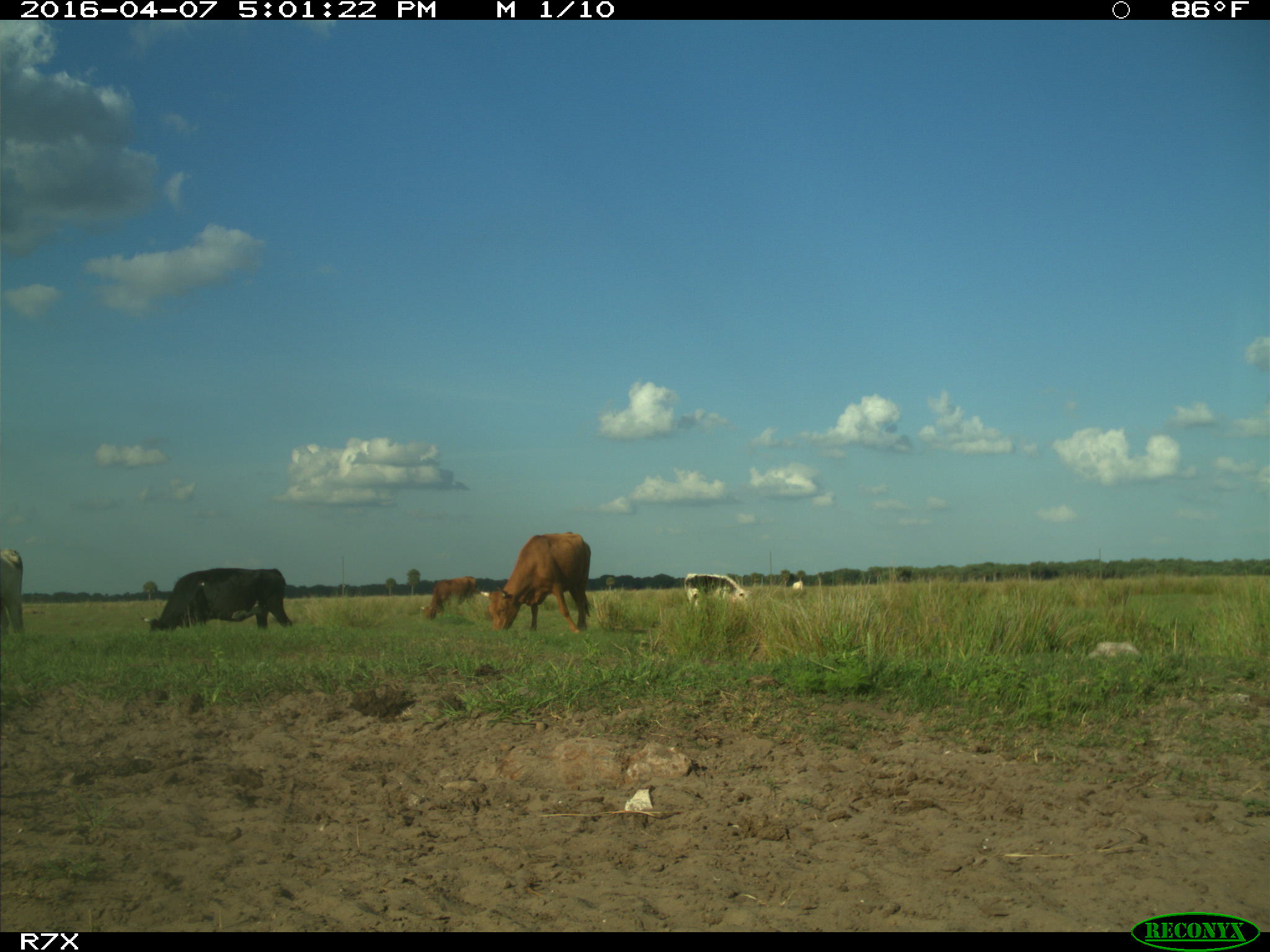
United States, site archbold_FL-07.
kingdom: Animalia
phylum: Chordata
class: Mammalia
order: Artiodactyla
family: Bovidae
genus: Bos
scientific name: Bos taurus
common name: domestic cow